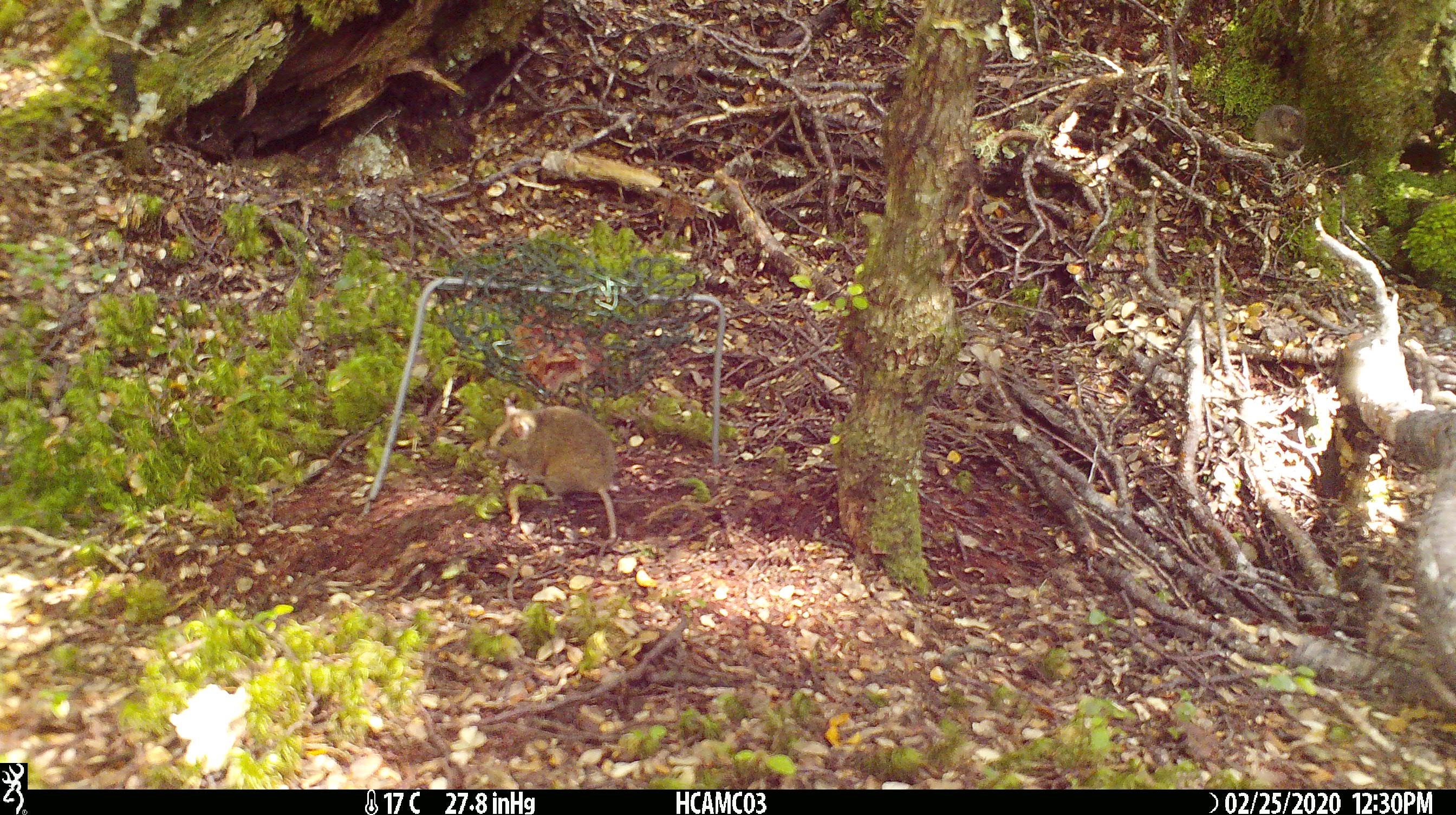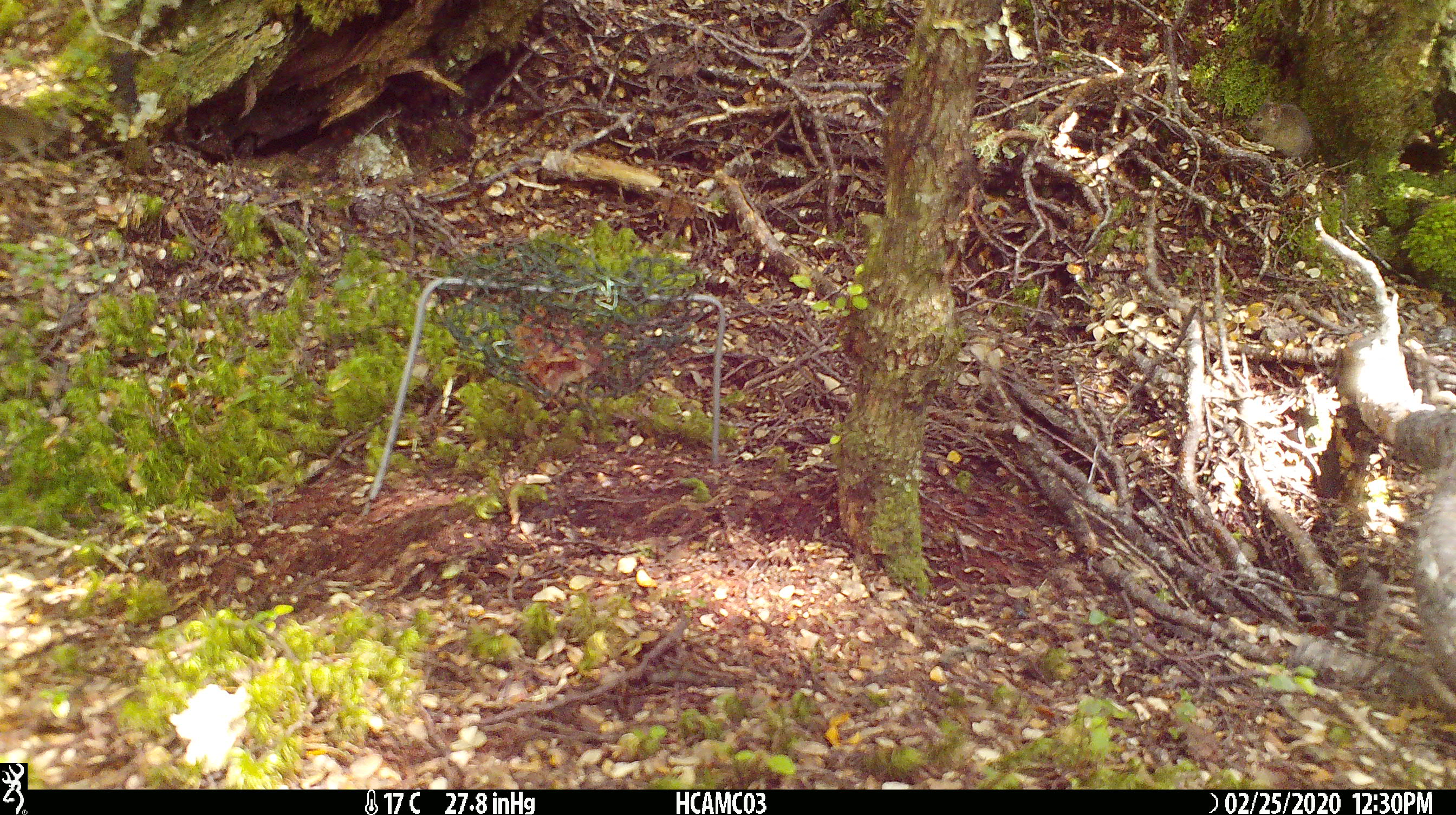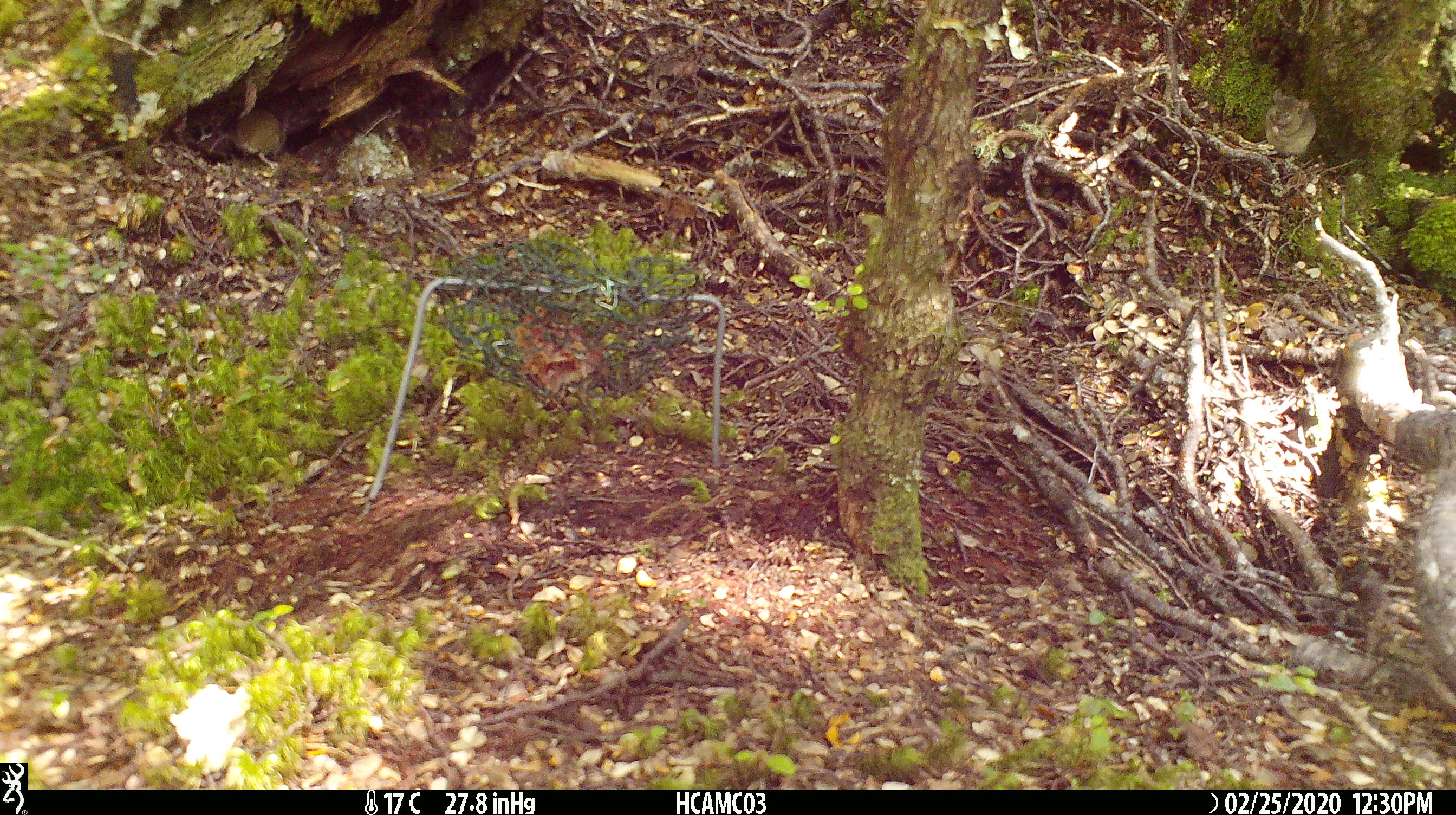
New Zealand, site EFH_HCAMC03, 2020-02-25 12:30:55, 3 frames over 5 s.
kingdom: Animalia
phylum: Chordata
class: Mammalia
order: Rodentia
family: Muridae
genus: Mus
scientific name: Mus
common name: mouse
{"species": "mouse (Mus)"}